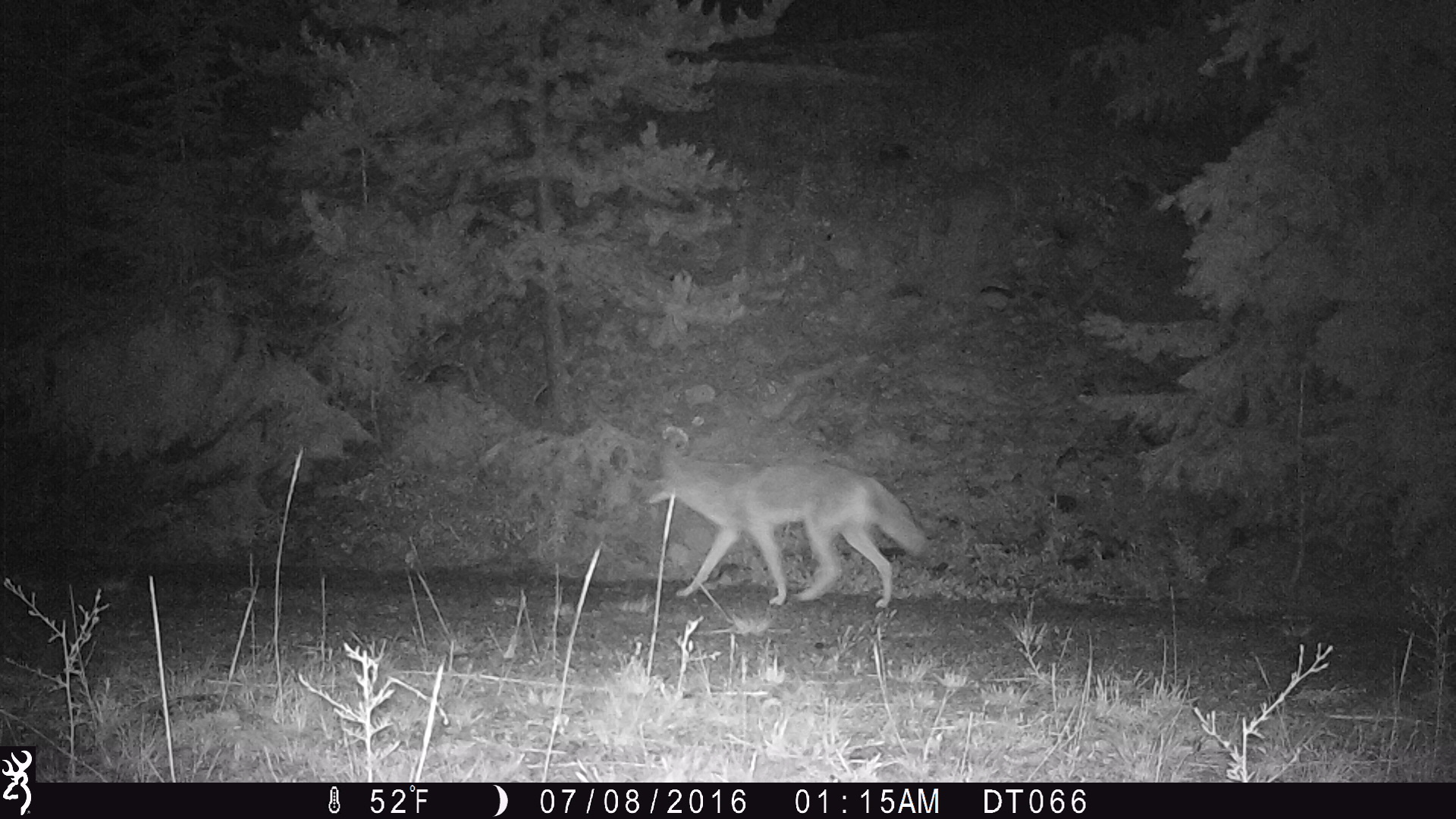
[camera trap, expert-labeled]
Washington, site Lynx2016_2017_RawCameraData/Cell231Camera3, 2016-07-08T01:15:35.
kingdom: Animalia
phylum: Chordata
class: Mammalia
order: Carnivora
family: Canidae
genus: Canis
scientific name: Canis latrans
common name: coyote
Canis latrans (coyote). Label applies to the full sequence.